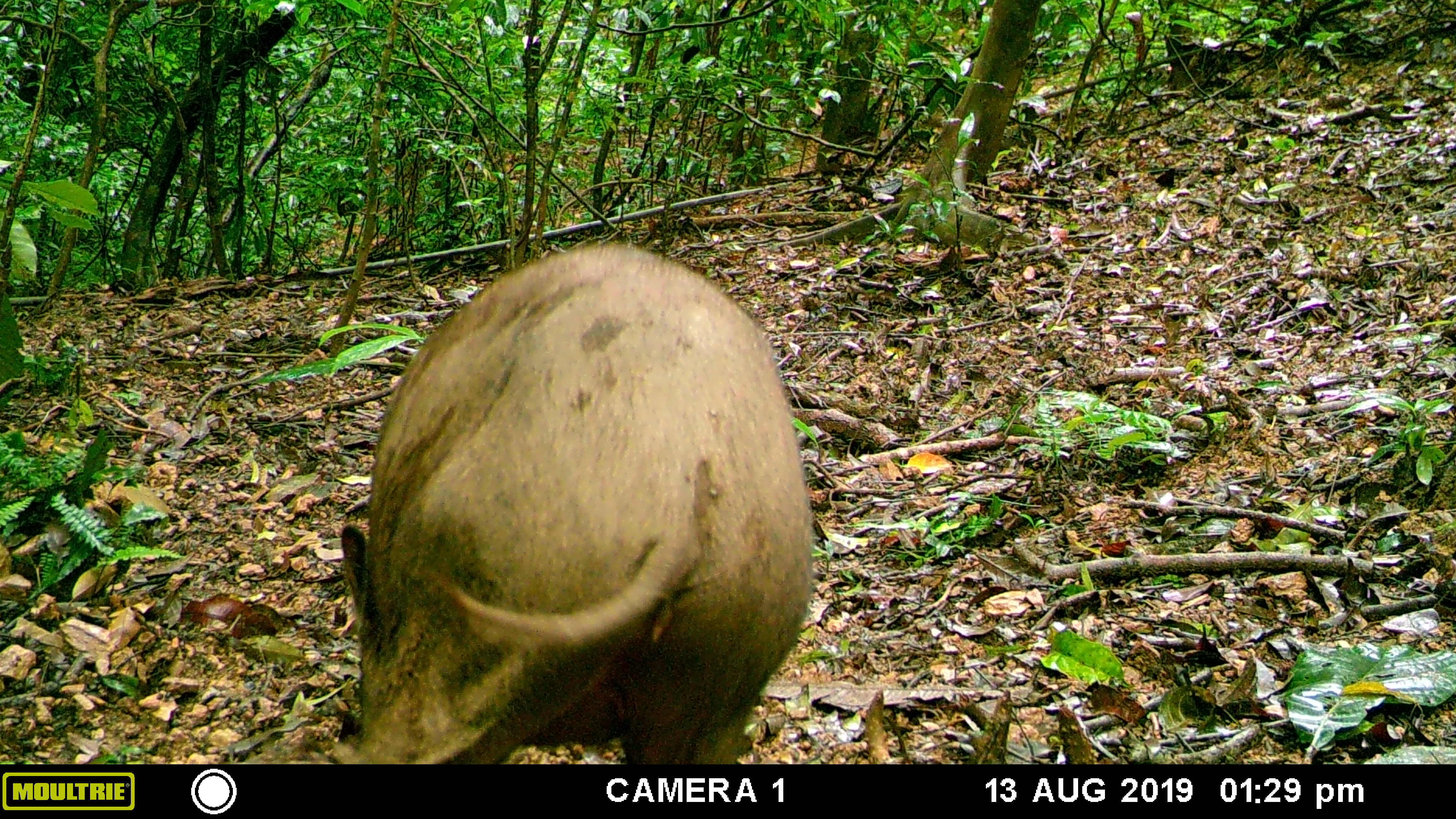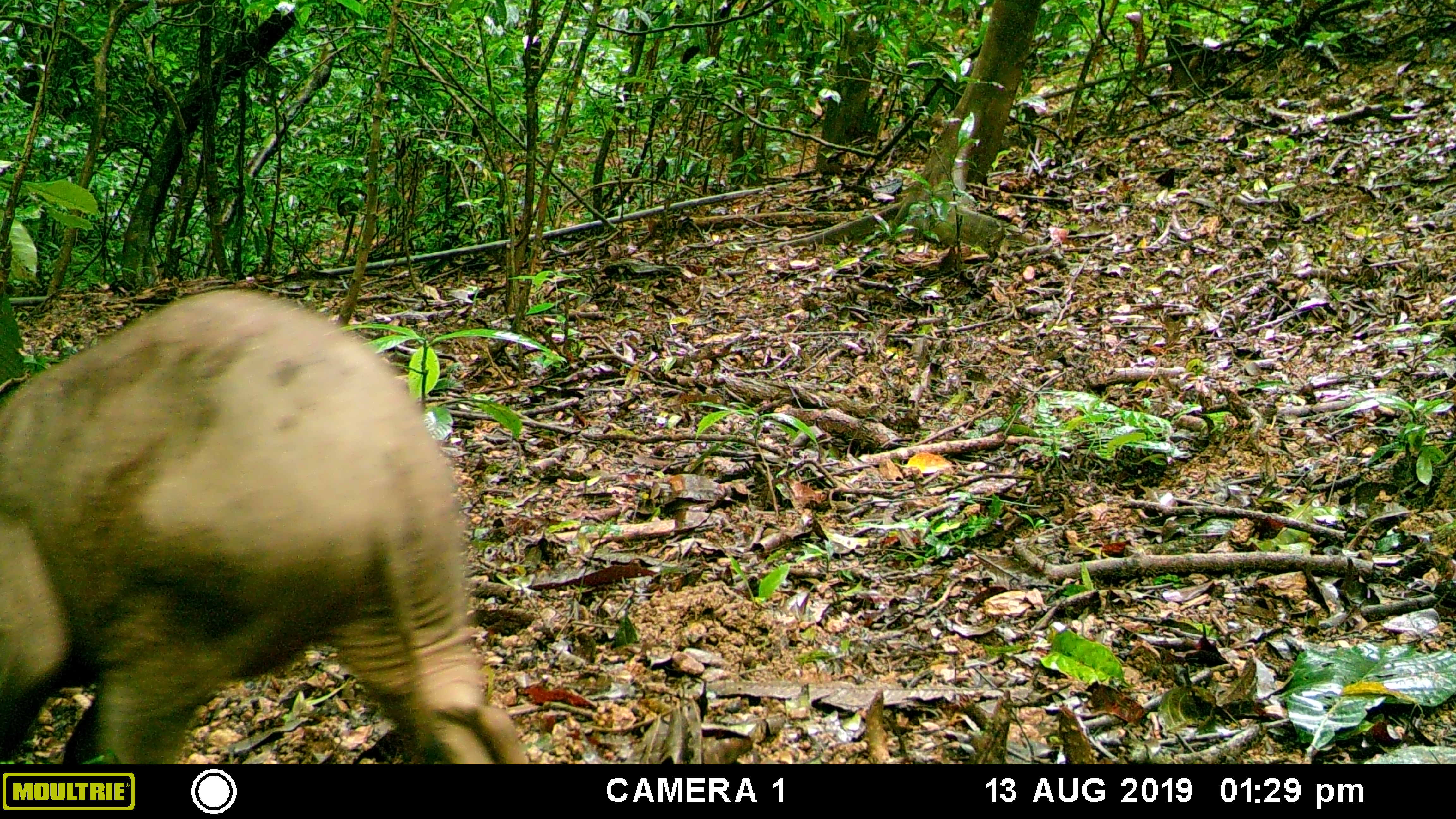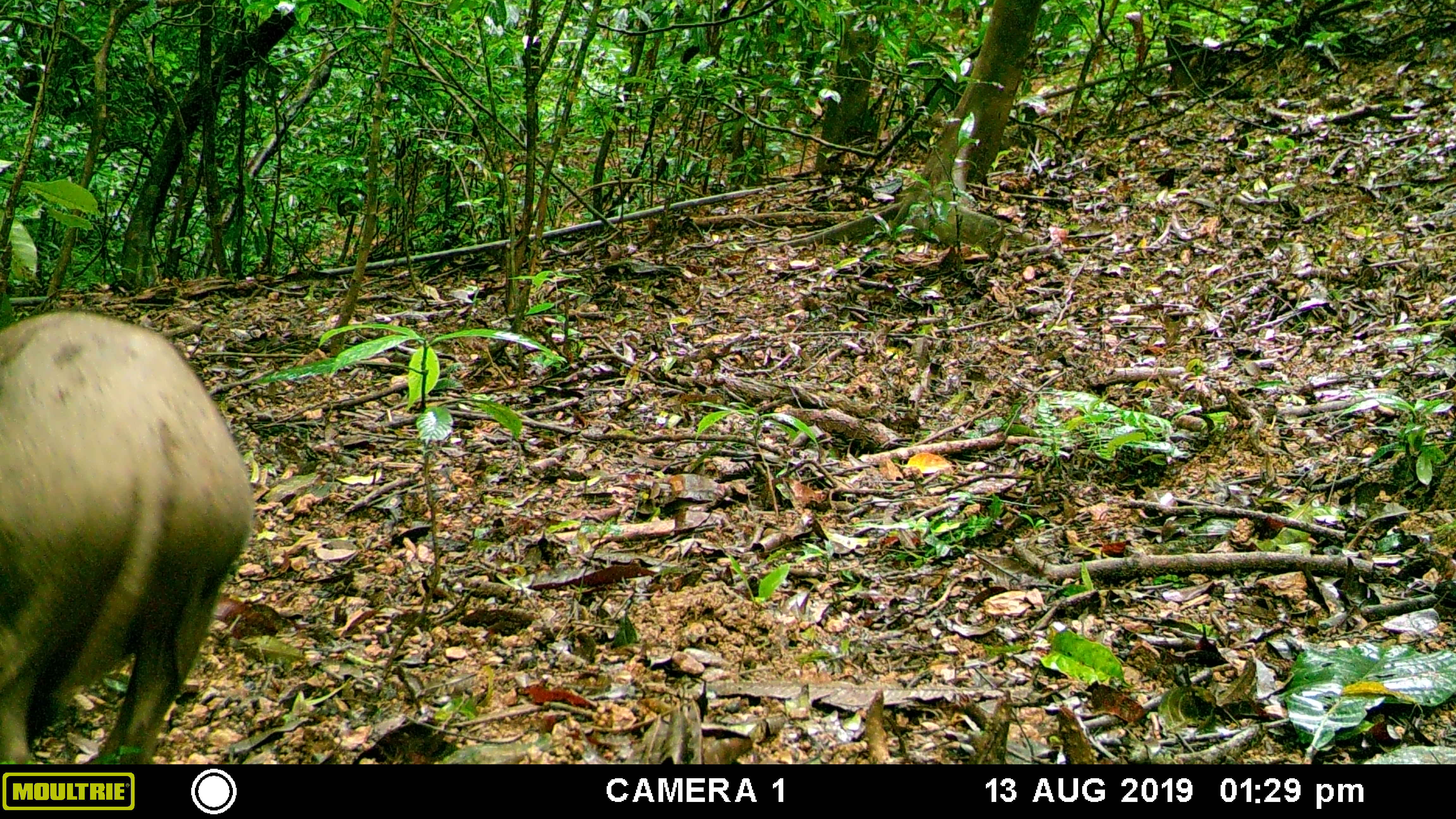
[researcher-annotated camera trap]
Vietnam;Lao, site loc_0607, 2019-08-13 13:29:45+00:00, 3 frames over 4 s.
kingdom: Animalia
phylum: Chordata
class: Mammalia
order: Artiodactyla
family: Suidae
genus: Sus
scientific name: Sus scrofa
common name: eurasian wild pig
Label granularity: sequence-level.